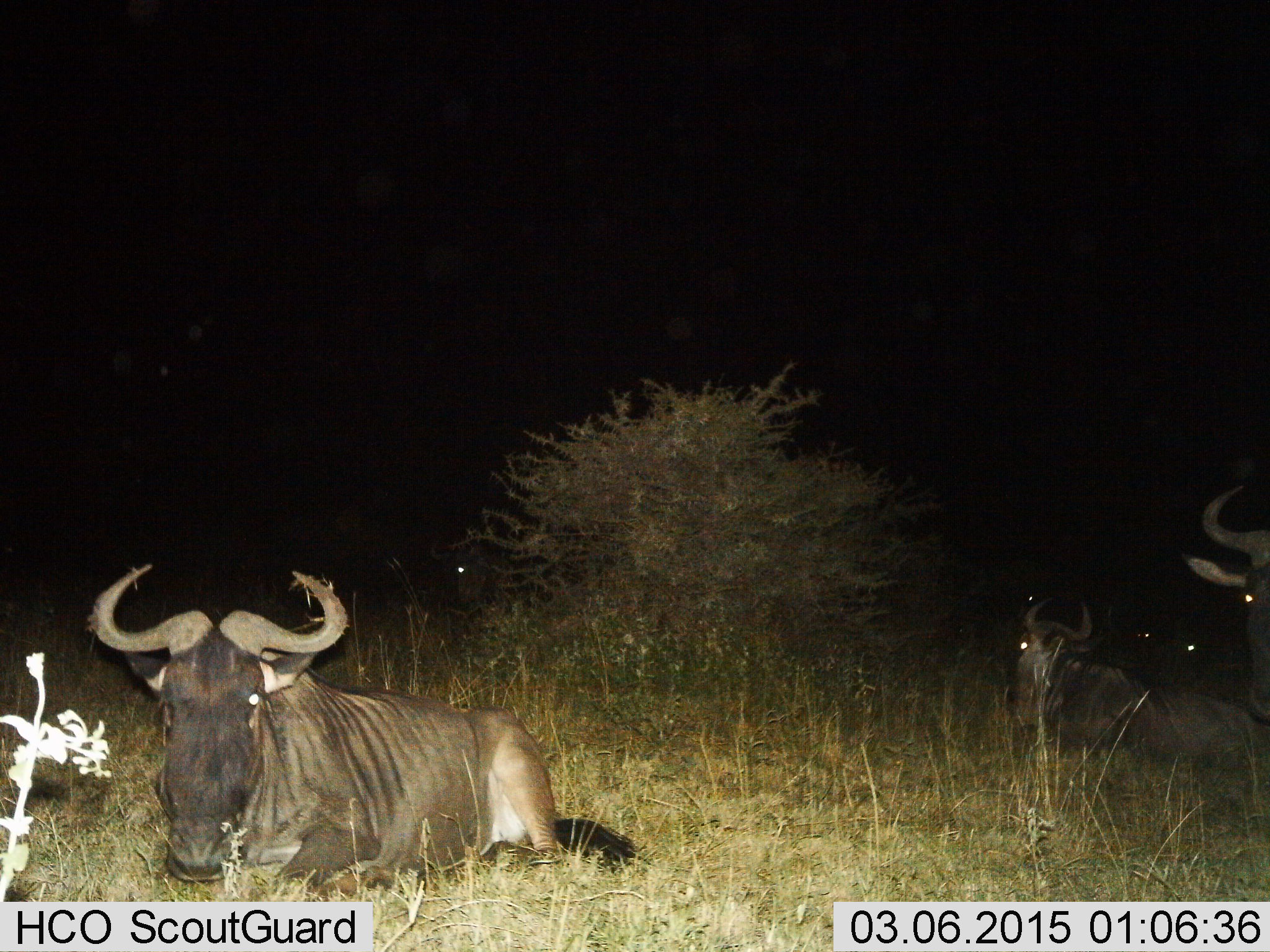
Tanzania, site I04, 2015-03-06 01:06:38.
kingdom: Animalia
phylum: Chordata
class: Mammalia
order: Artiodactyla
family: Bovidae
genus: Connochaetes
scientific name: Connochaetes taurinus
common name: blue wildebeest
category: wildebeest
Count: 5.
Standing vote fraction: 0%.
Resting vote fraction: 100%.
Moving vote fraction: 10%.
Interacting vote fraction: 0%.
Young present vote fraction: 0%.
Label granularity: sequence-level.